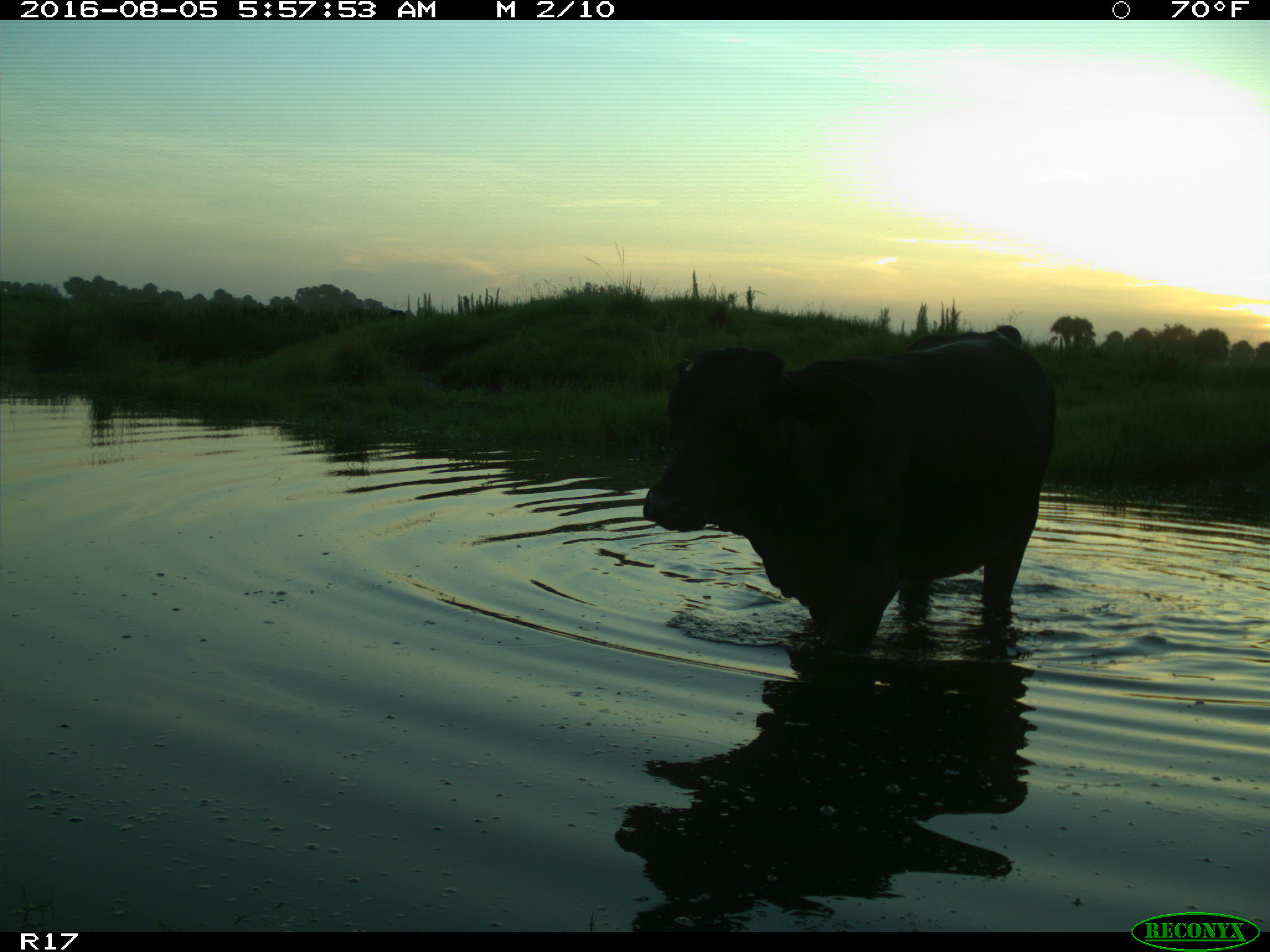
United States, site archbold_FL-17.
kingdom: Animalia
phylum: Chordata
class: Mammalia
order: Artiodactyla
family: Bovidae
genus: Bos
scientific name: Bos taurus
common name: domestic cow